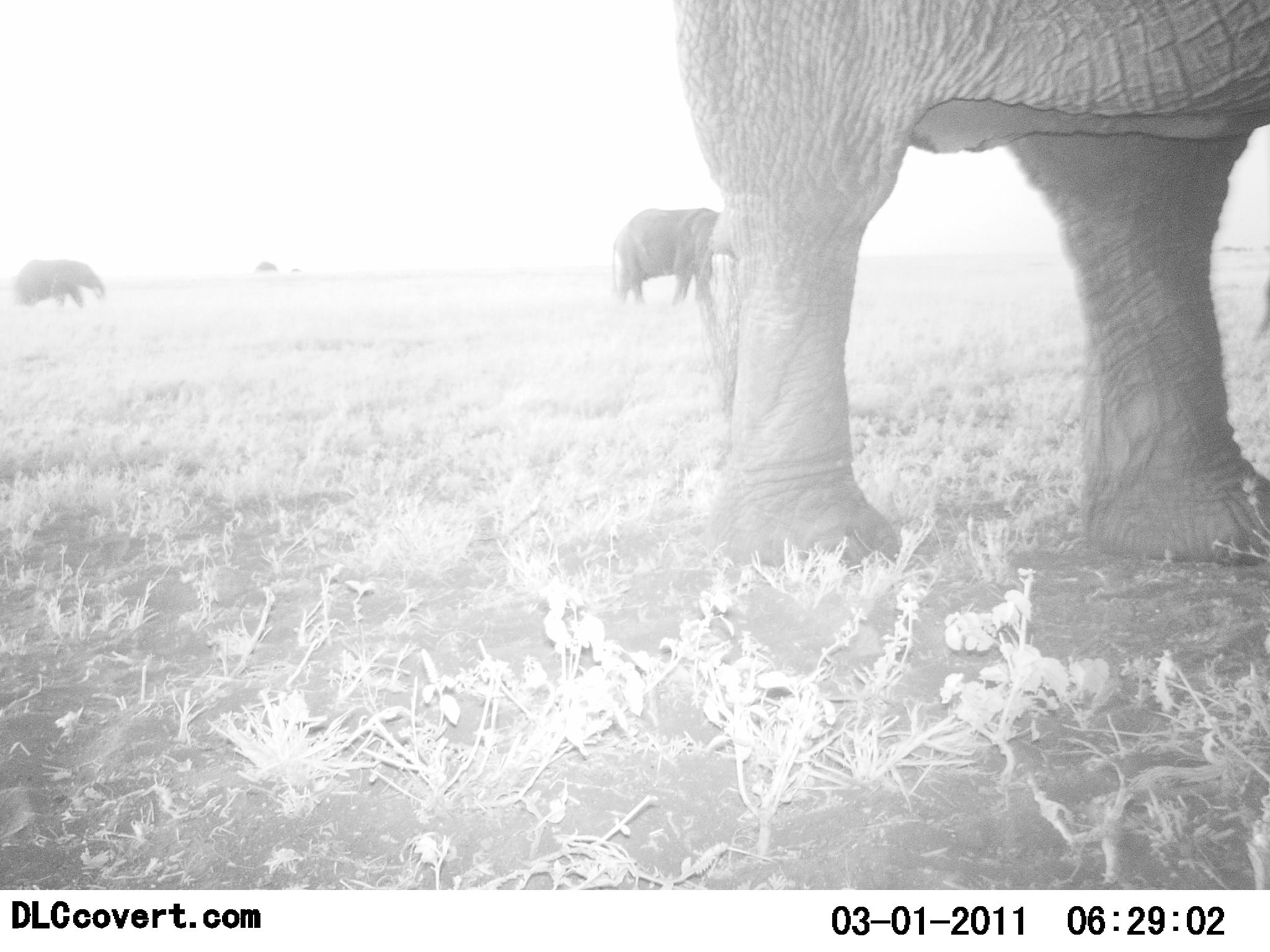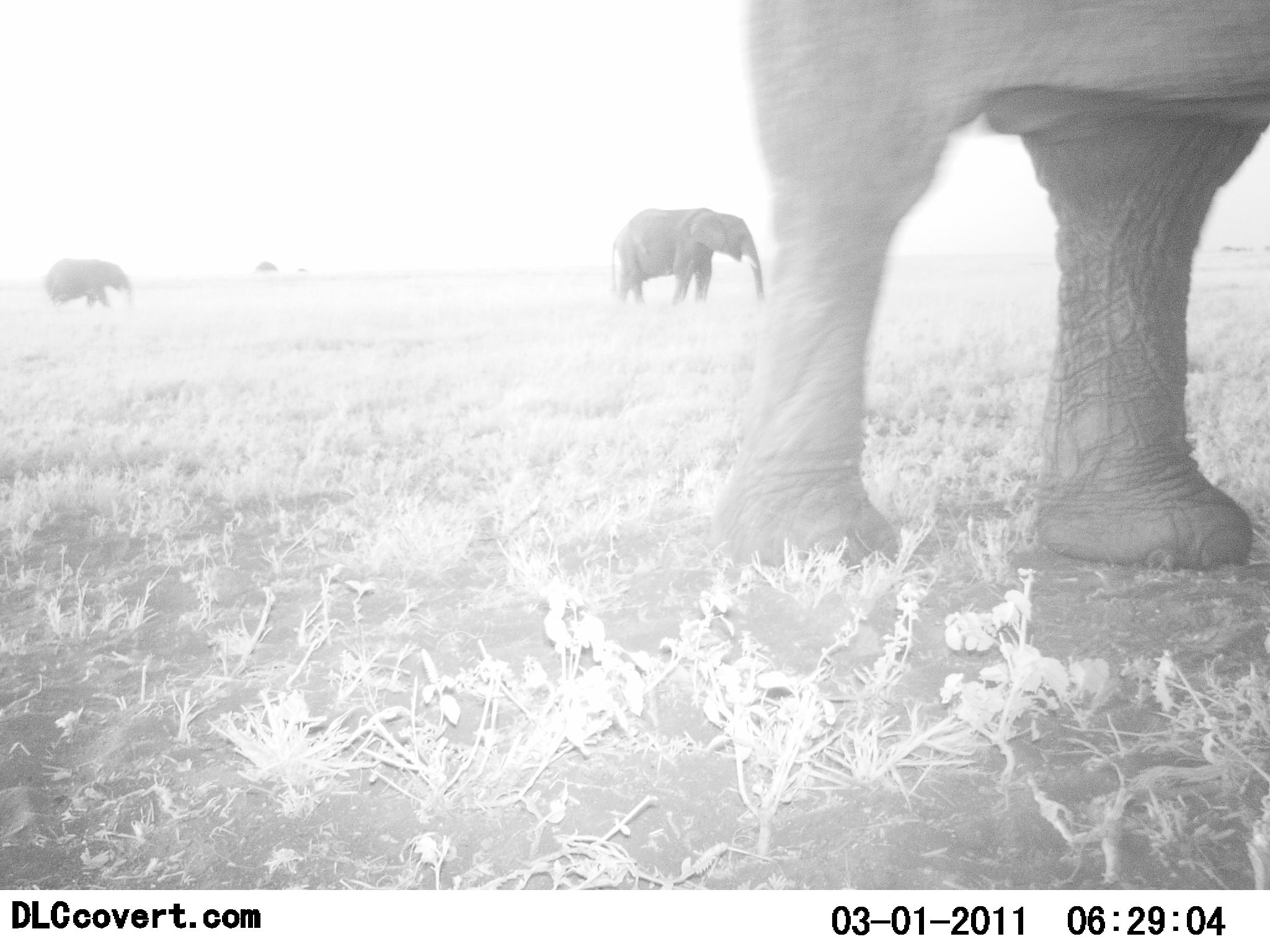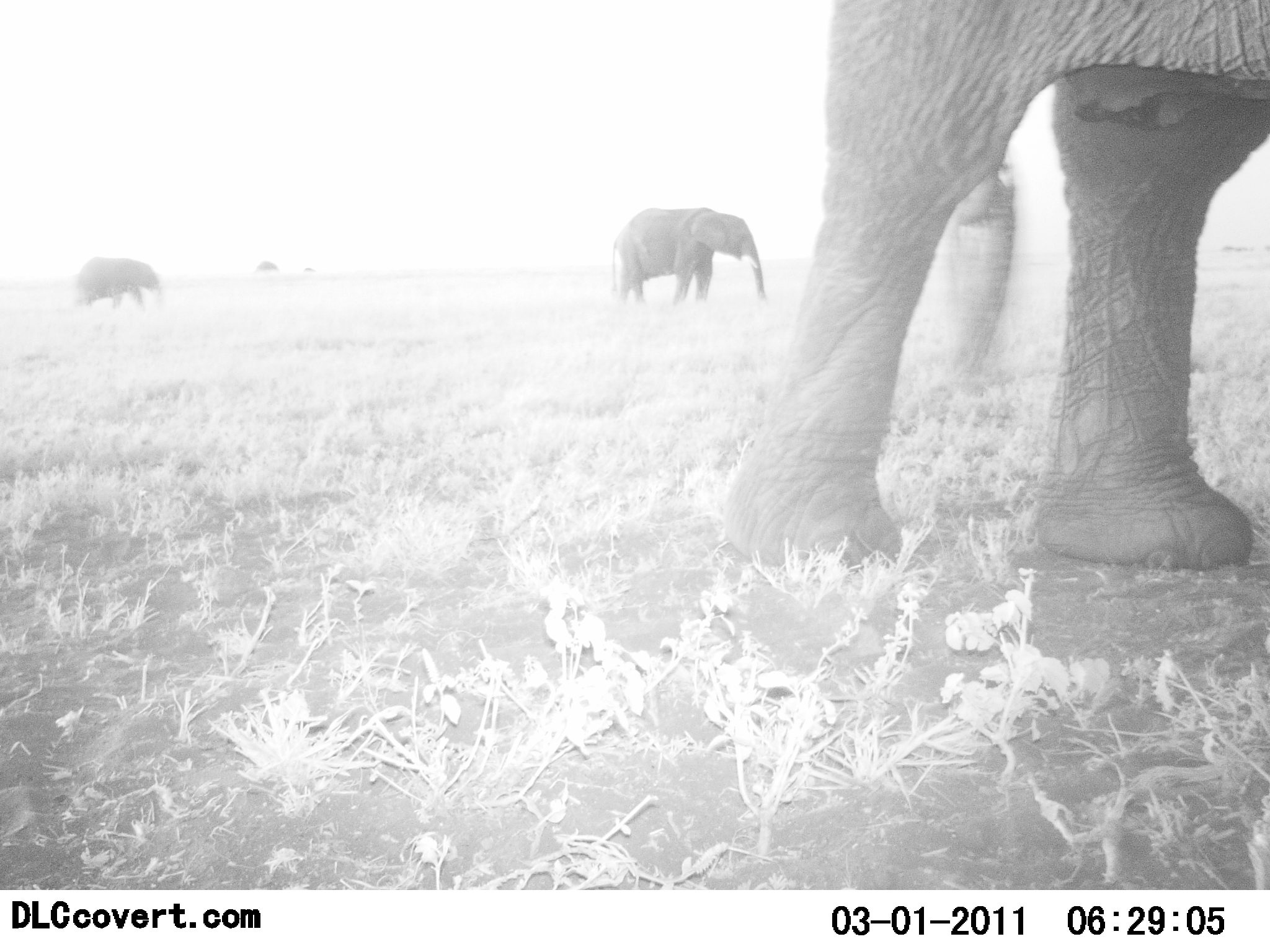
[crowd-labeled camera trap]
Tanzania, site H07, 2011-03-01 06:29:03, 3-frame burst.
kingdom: Animalia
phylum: Chordata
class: Mammalia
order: Proboscidea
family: Elephantidae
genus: Loxodonta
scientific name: Loxodonta africana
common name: african bush elephant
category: elephant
Elephant (african bush elephant) (Loxodonta africana), count 3. Behavior (volunteer vote fractions): standing 86%, resting 0%, moving 71%, interacting 0%. Young present (vote fraction): 7%. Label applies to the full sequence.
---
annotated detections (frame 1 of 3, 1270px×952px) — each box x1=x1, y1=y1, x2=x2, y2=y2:
animal: x1=669, y1=0, x2=1270, y2=571; x1=611, y1=207, x2=722, y2=307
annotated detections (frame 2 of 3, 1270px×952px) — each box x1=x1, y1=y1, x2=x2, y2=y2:
animal: x1=708, y1=1, x2=1270, y2=569; x1=610, y1=207, x2=765, y2=305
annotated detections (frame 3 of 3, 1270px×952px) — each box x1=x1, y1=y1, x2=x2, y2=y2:
animal: x1=717, y1=0, x2=1270, y2=570; x1=610, y1=207, x2=765, y2=305